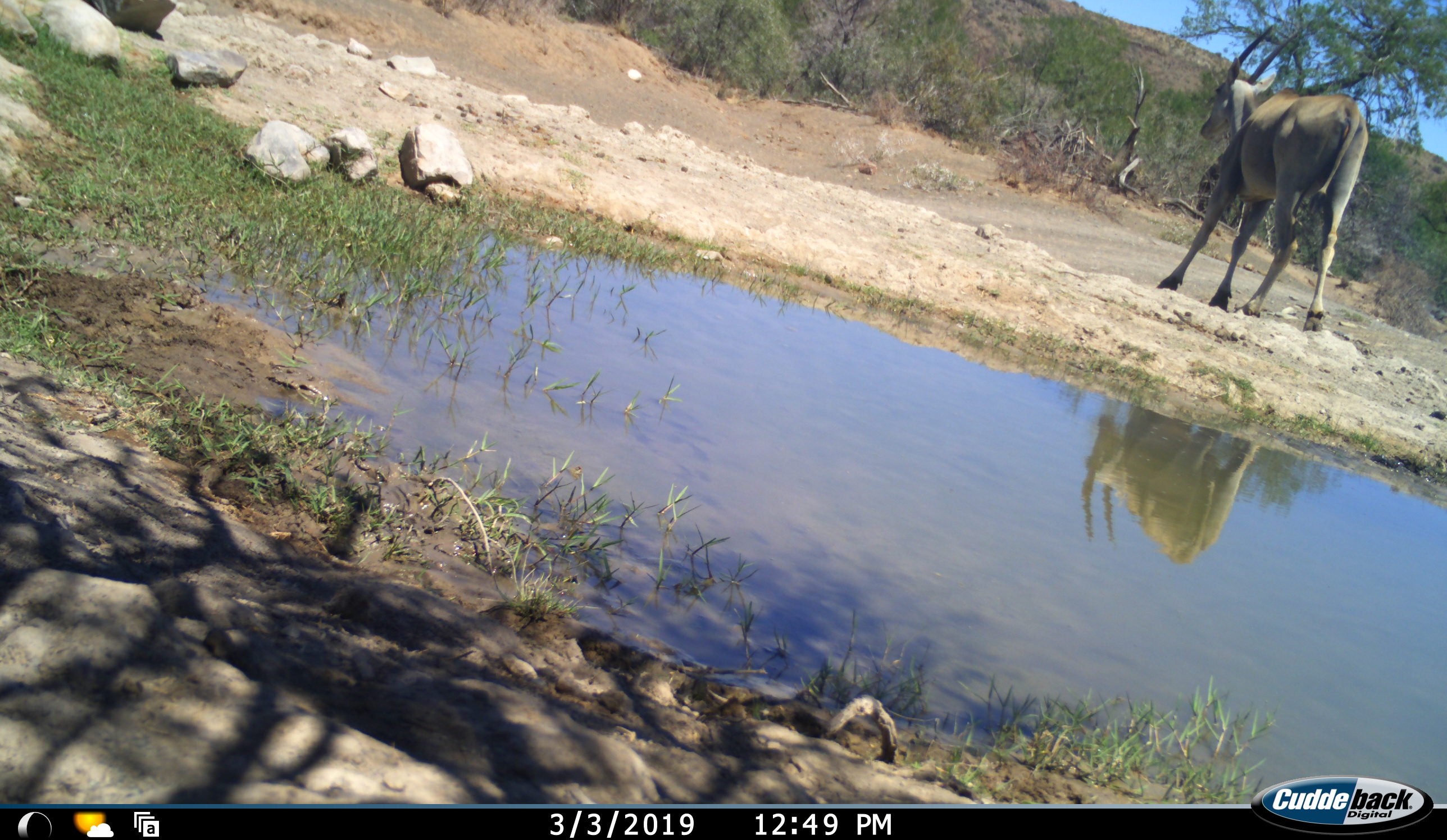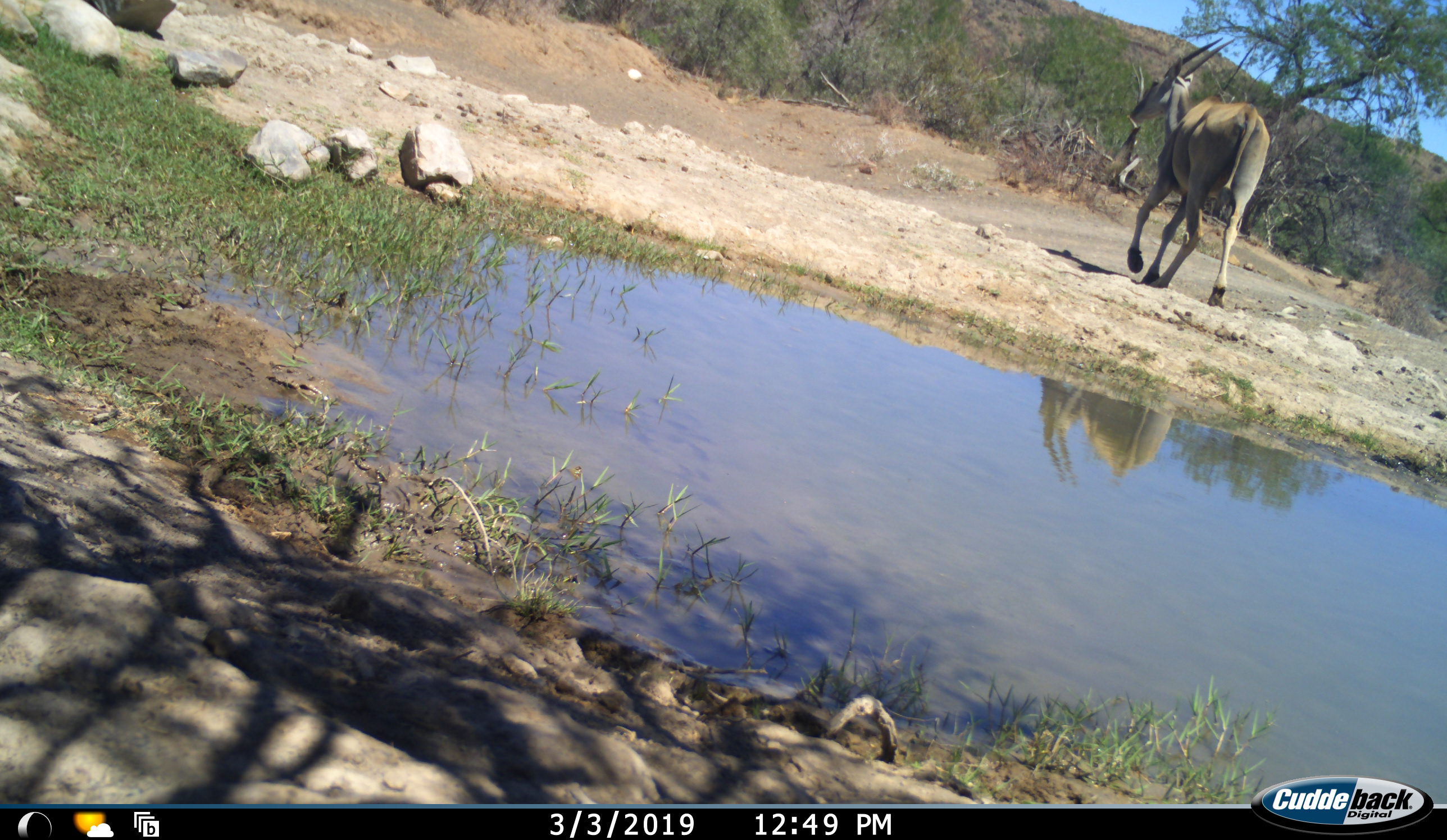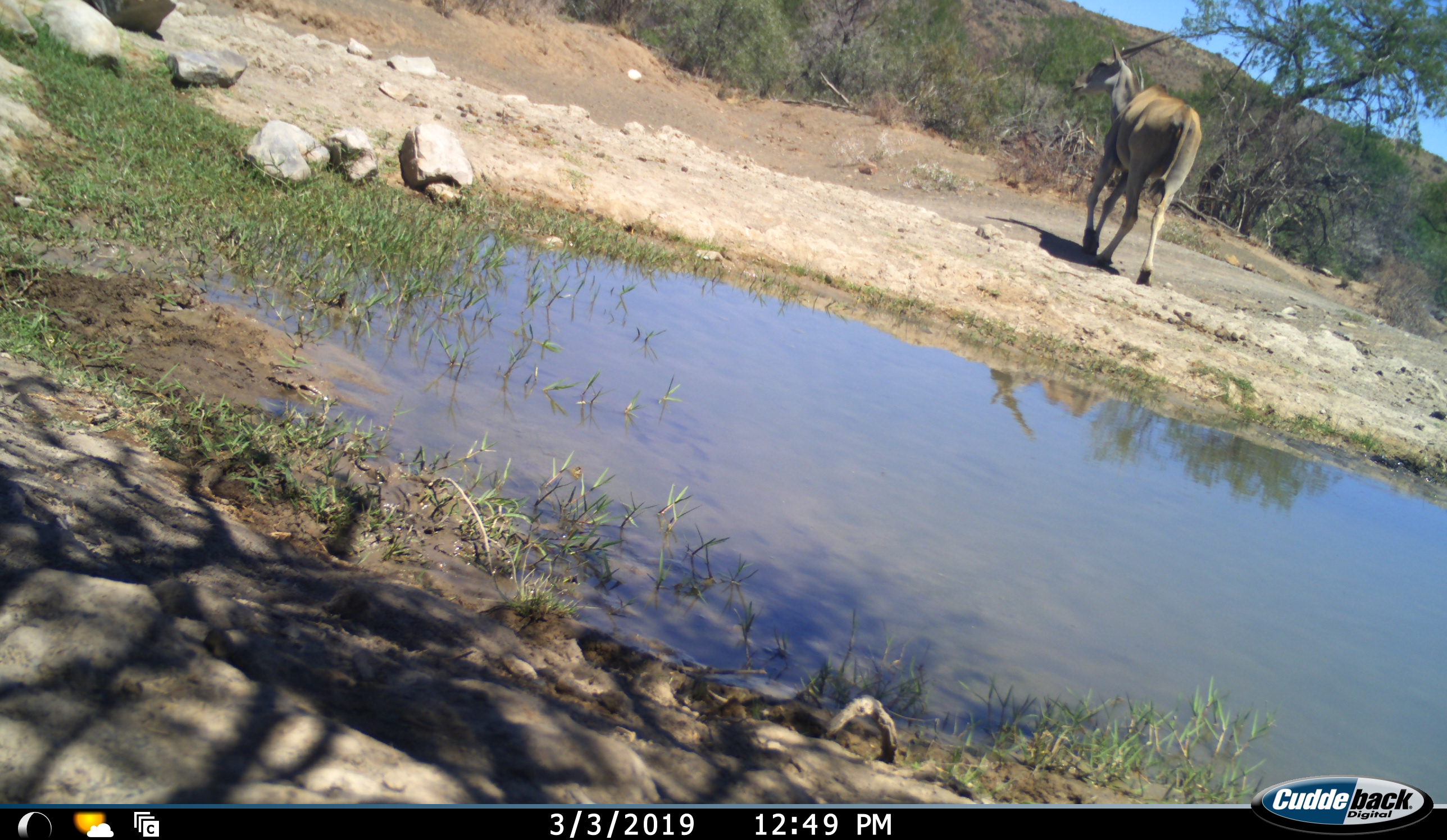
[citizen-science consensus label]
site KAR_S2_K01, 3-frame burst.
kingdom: Animalia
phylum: Chordata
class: Mammalia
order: Artiodactyla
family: Bovidae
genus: Tragelaphus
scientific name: Tragelaphus oryx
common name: eland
Eland (Tragelaphus oryx), count 1. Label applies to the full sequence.